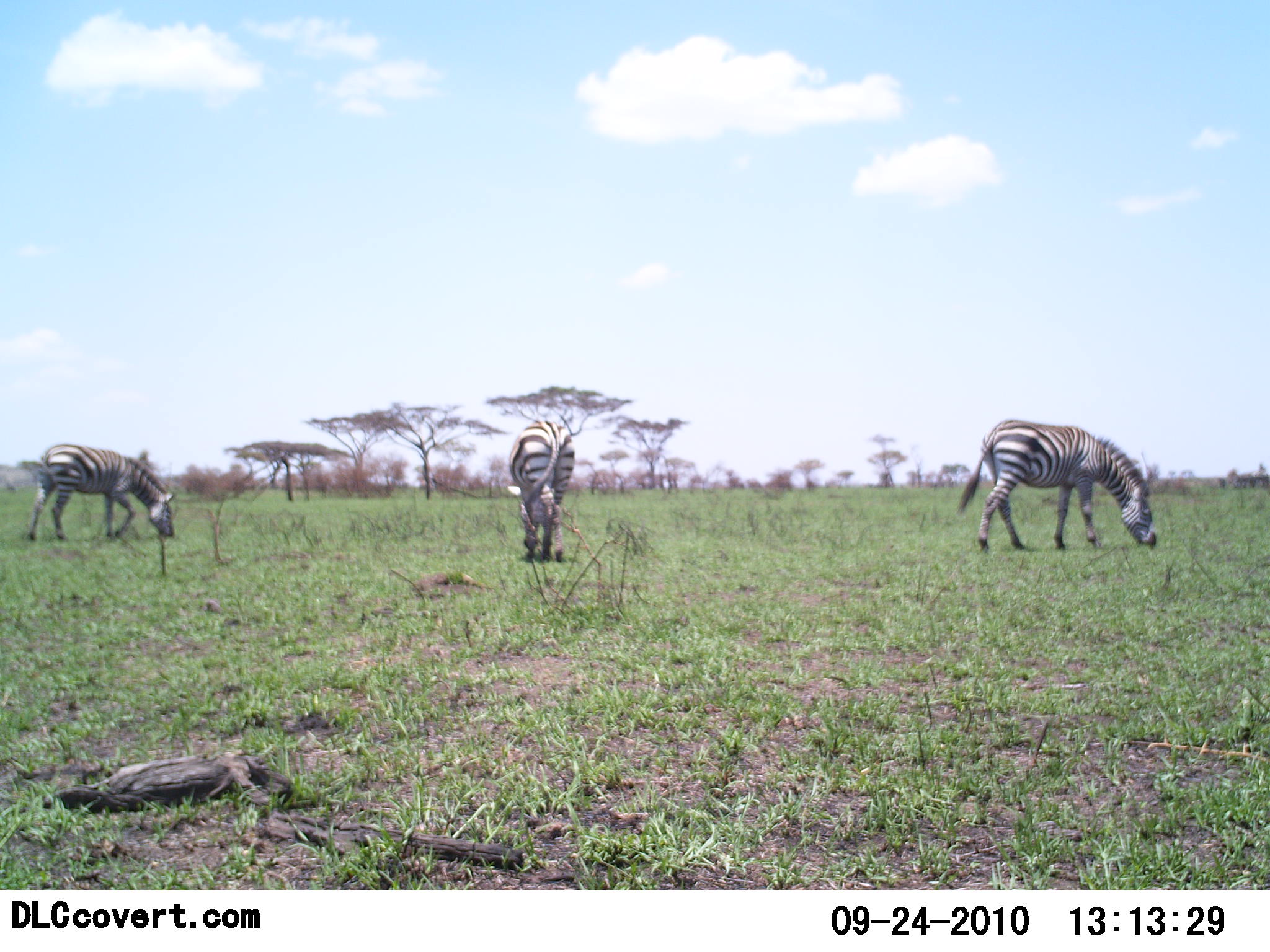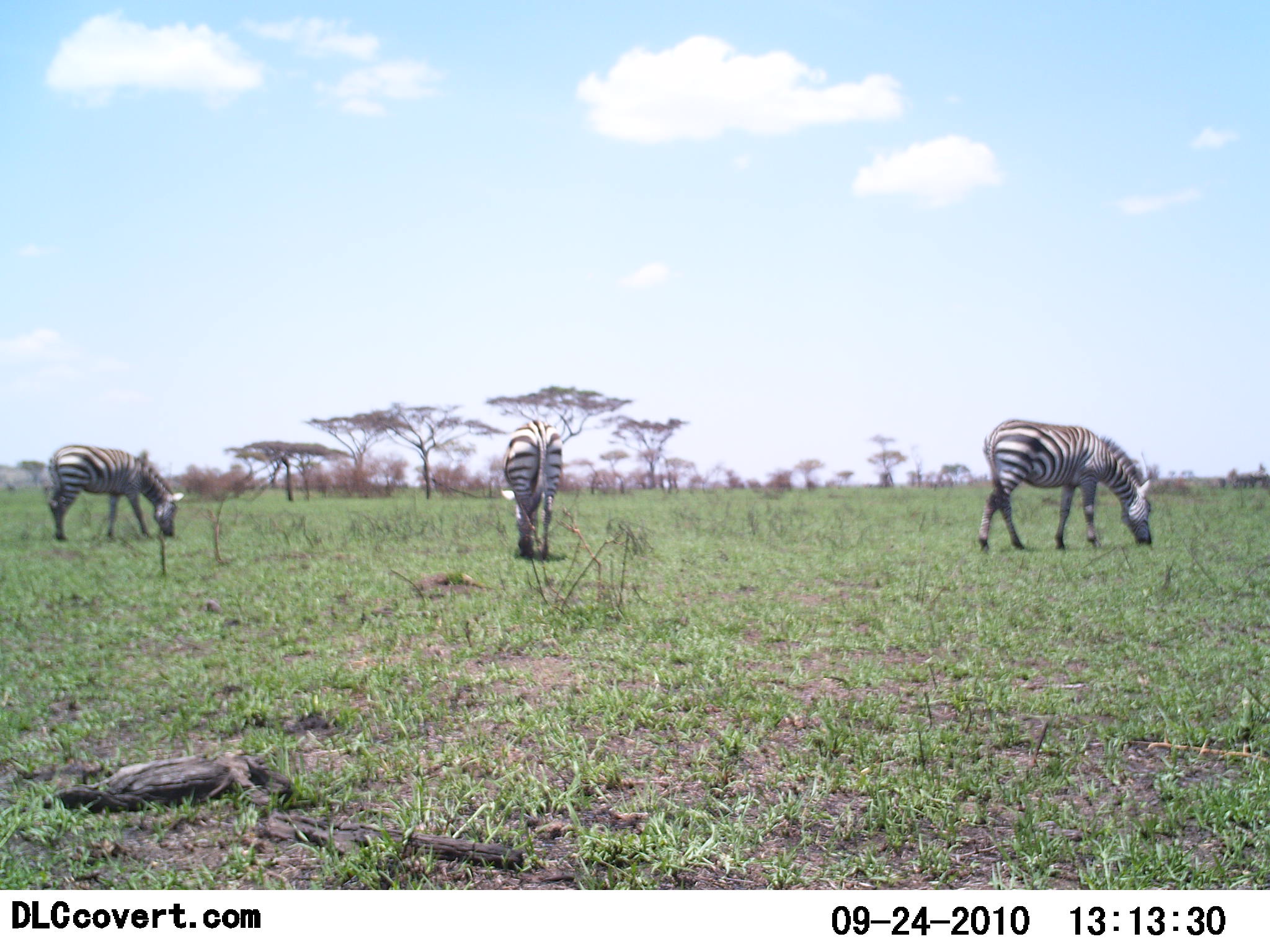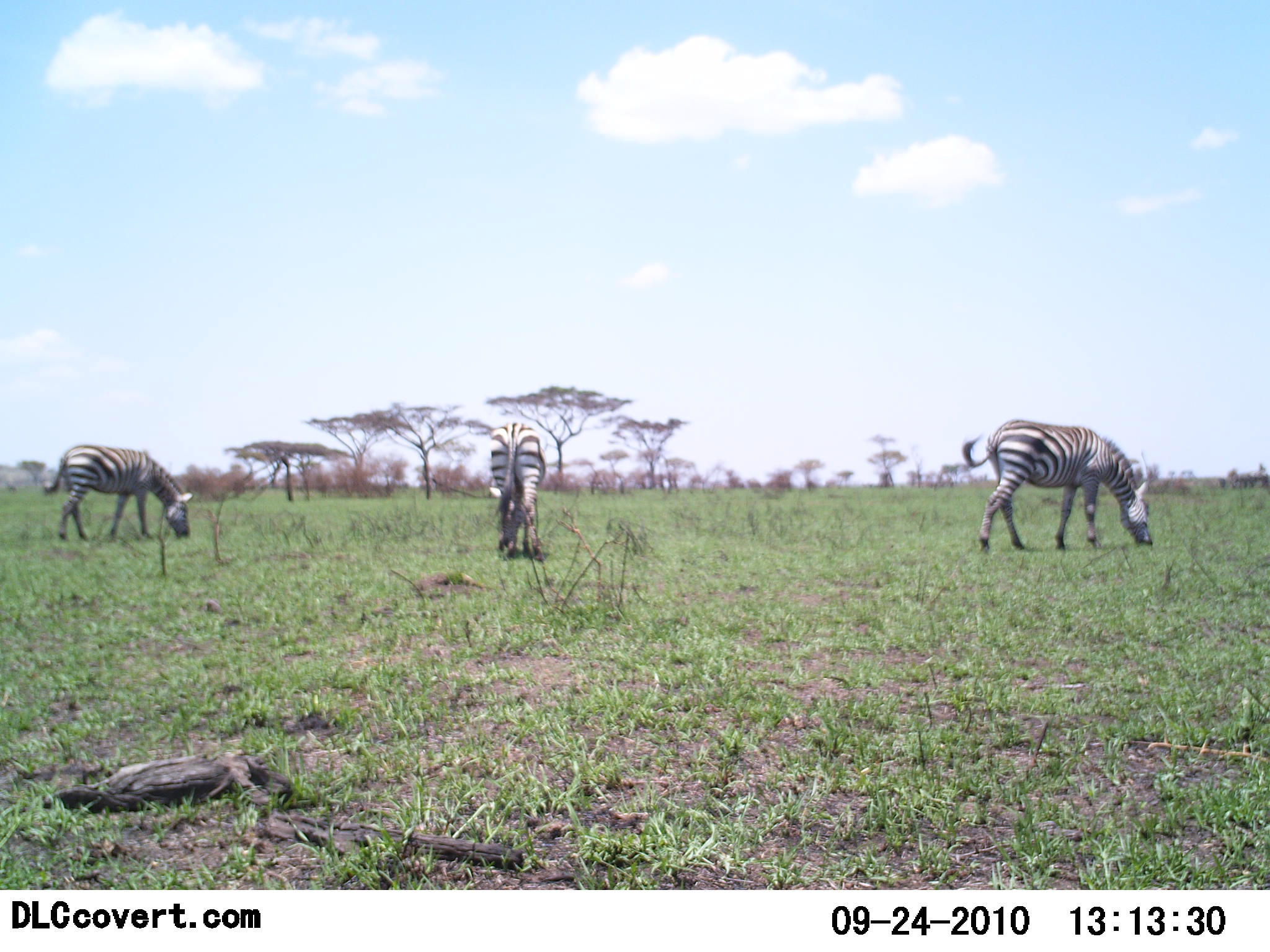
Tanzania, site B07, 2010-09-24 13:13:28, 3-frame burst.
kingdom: Animalia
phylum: Chordata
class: Mammalia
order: Perissodactyla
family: Equidae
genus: Equus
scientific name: Equus quagga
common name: plains zebra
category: zebra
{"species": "zebra (plains zebra) (Equus quagga)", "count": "3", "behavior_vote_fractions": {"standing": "36%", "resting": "0%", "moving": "9%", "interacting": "0%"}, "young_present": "0%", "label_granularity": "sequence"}